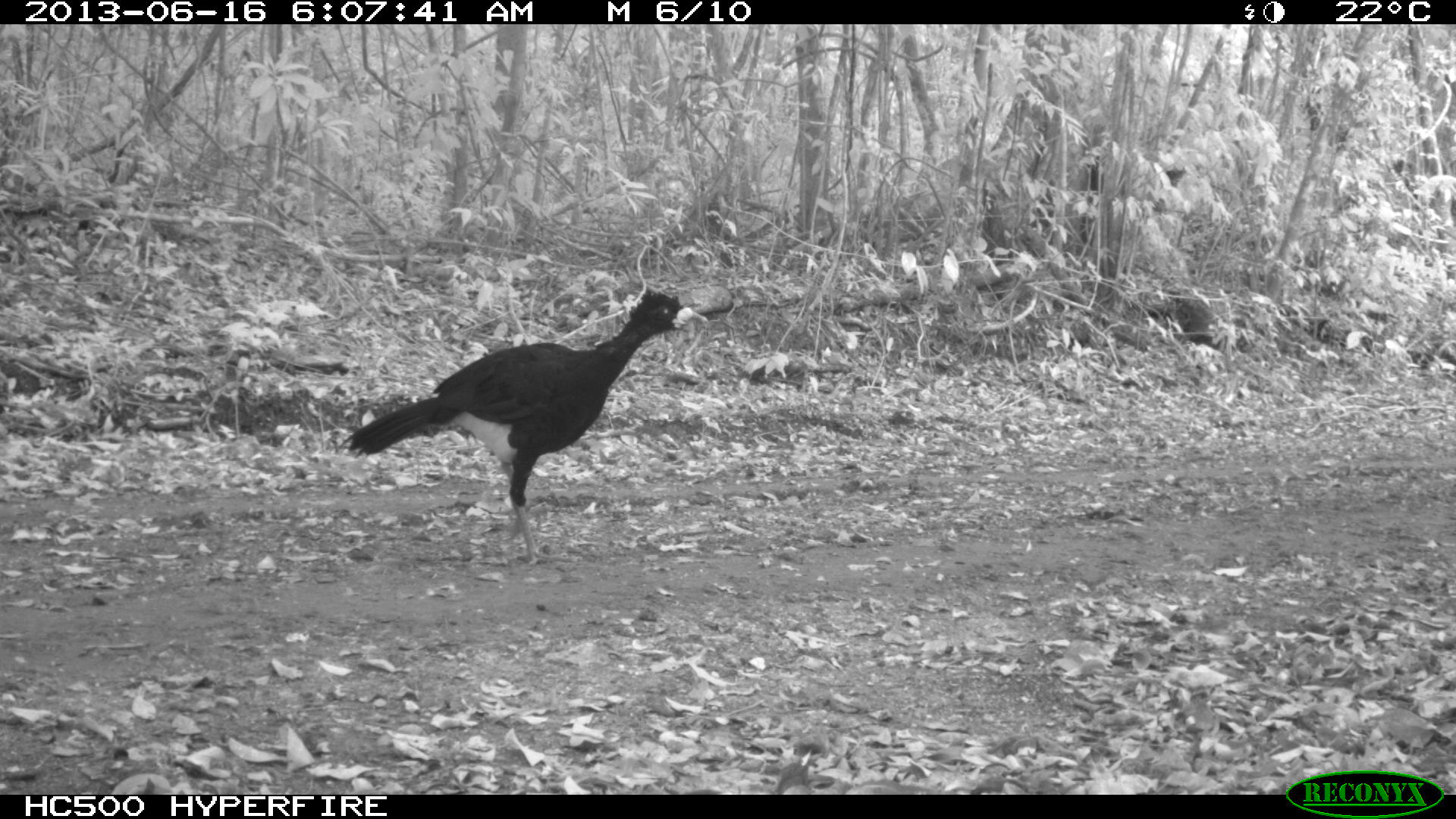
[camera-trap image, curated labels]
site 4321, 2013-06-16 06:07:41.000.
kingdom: Animalia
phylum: Chordata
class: Aves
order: Galliformes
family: Cracidae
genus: Crax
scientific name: Crax rubra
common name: great curassow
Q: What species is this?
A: Crax rubra (great curassow).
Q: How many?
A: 1.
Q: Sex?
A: Male.